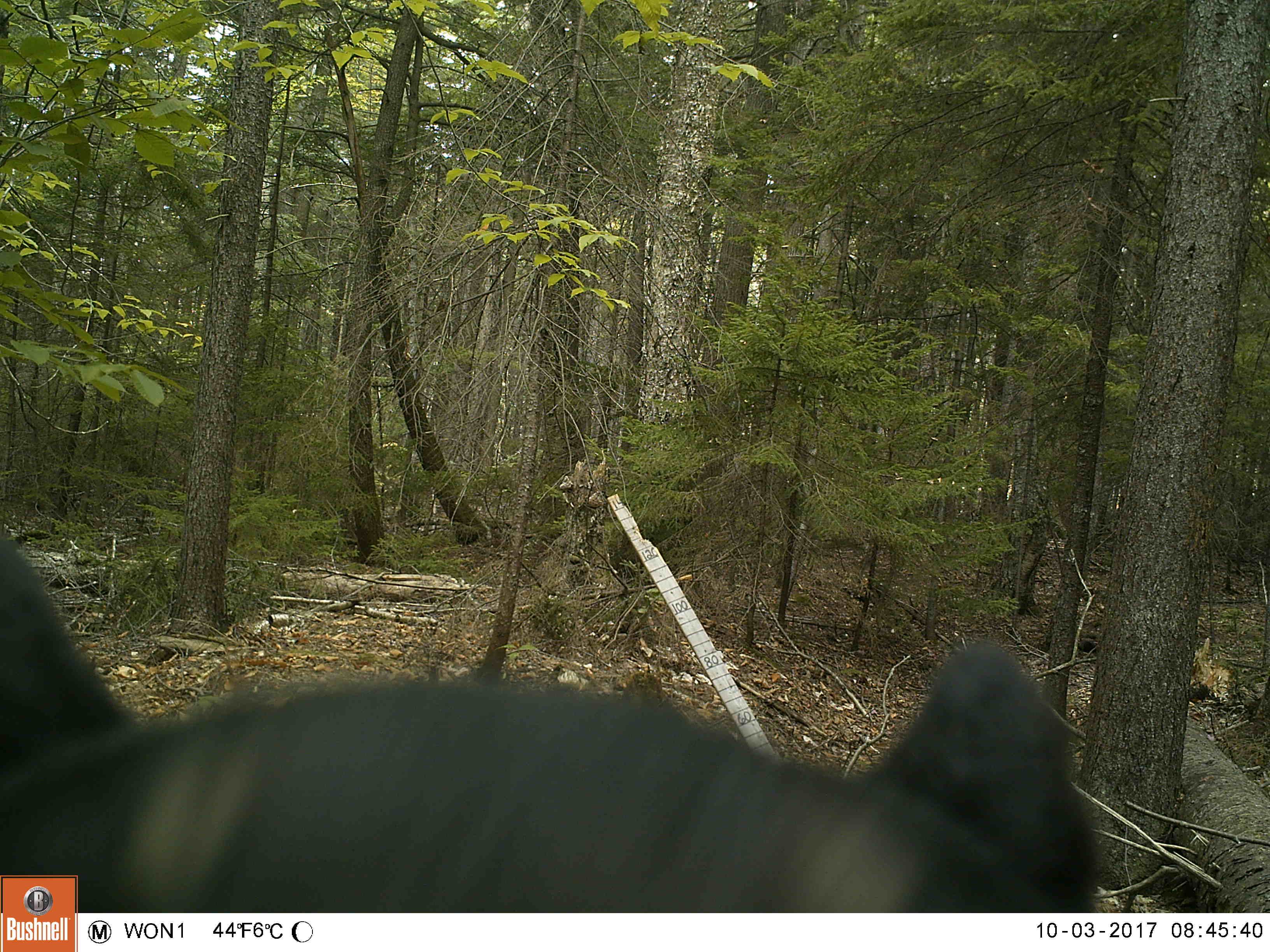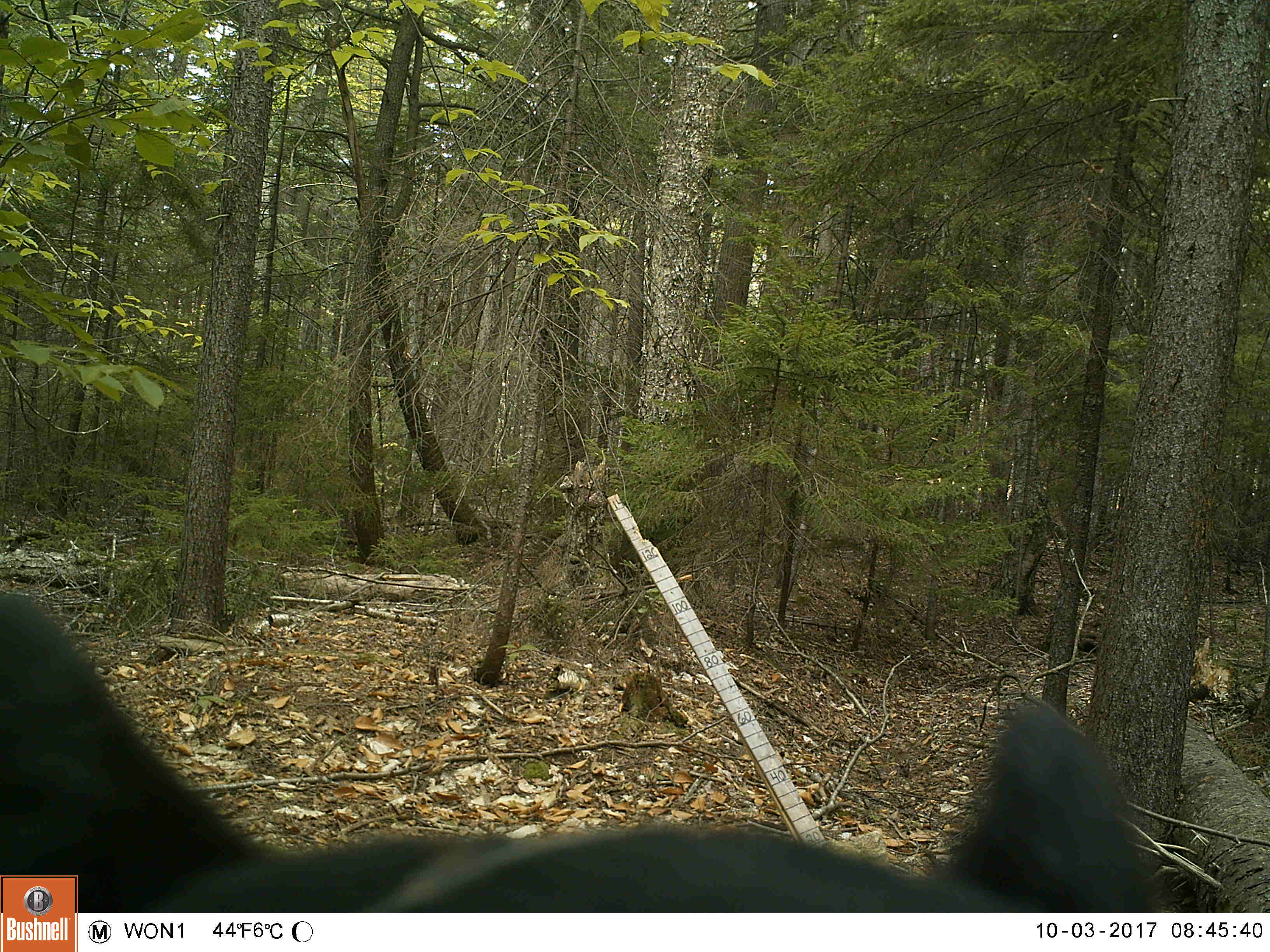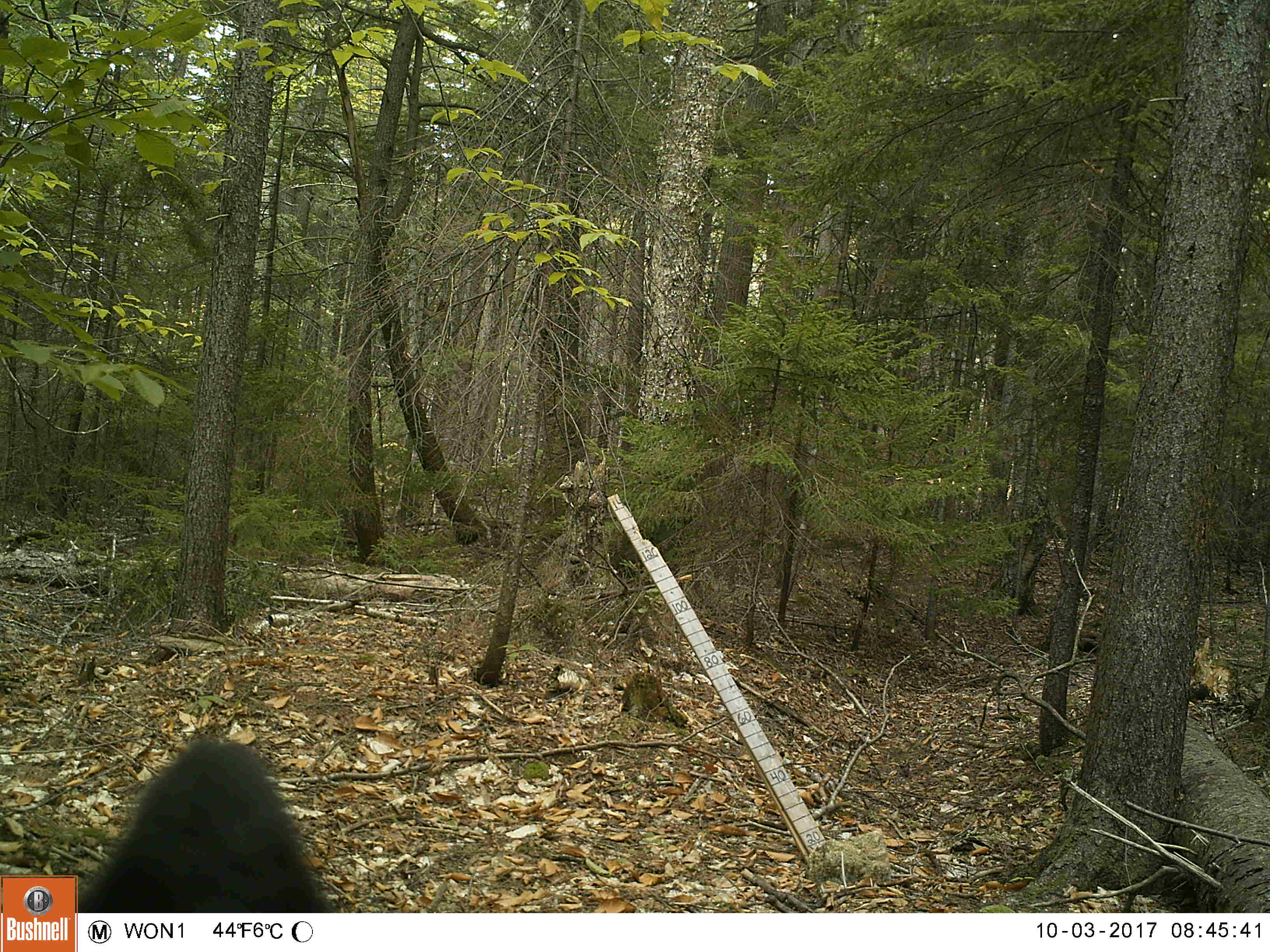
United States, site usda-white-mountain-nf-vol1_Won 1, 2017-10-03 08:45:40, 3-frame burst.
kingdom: Animalia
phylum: Chordata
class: Mammalia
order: Carnivora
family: Ursidae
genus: Ursus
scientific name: Ursus americanus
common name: black bear